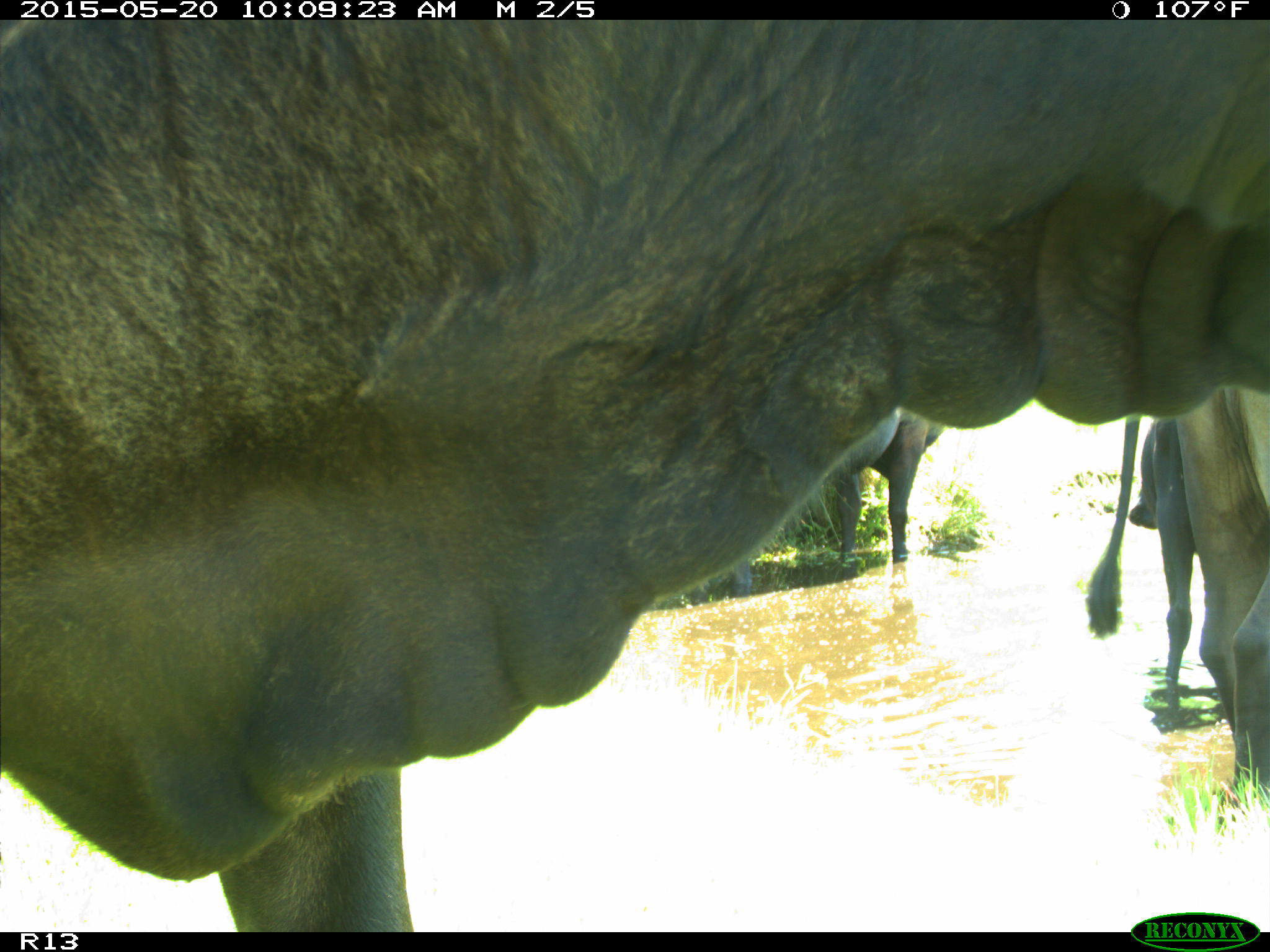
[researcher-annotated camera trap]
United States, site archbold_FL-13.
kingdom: Animalia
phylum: Chordata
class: Mammalia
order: Artiodactyla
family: Bovidae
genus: Bos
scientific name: Bos taurus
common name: domestic cow